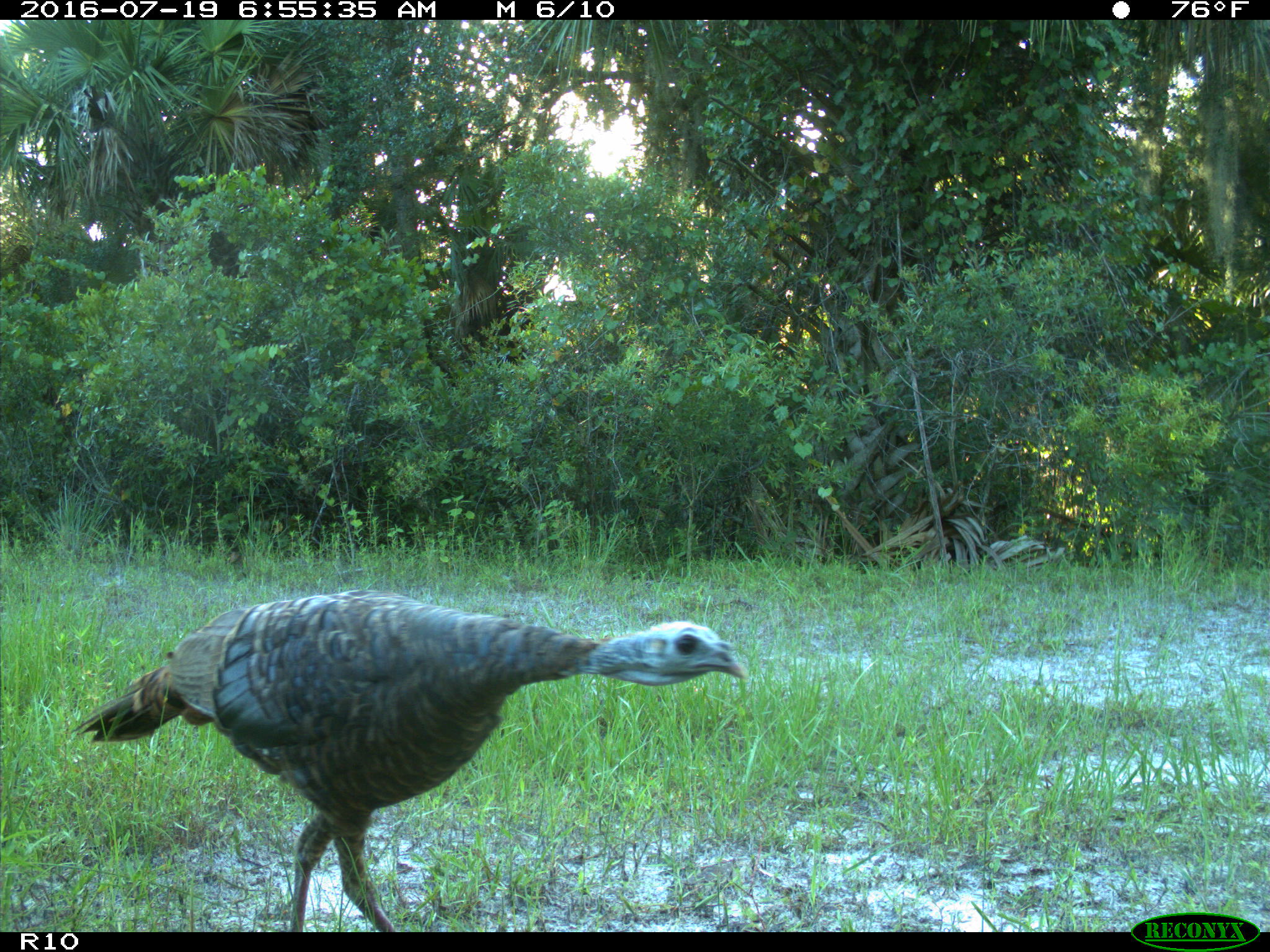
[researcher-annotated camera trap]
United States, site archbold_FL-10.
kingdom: Animalia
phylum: Chordata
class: Aves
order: Galliformes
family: Phasianidae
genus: Meleagris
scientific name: Meleagris gallopavo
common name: wild turkey